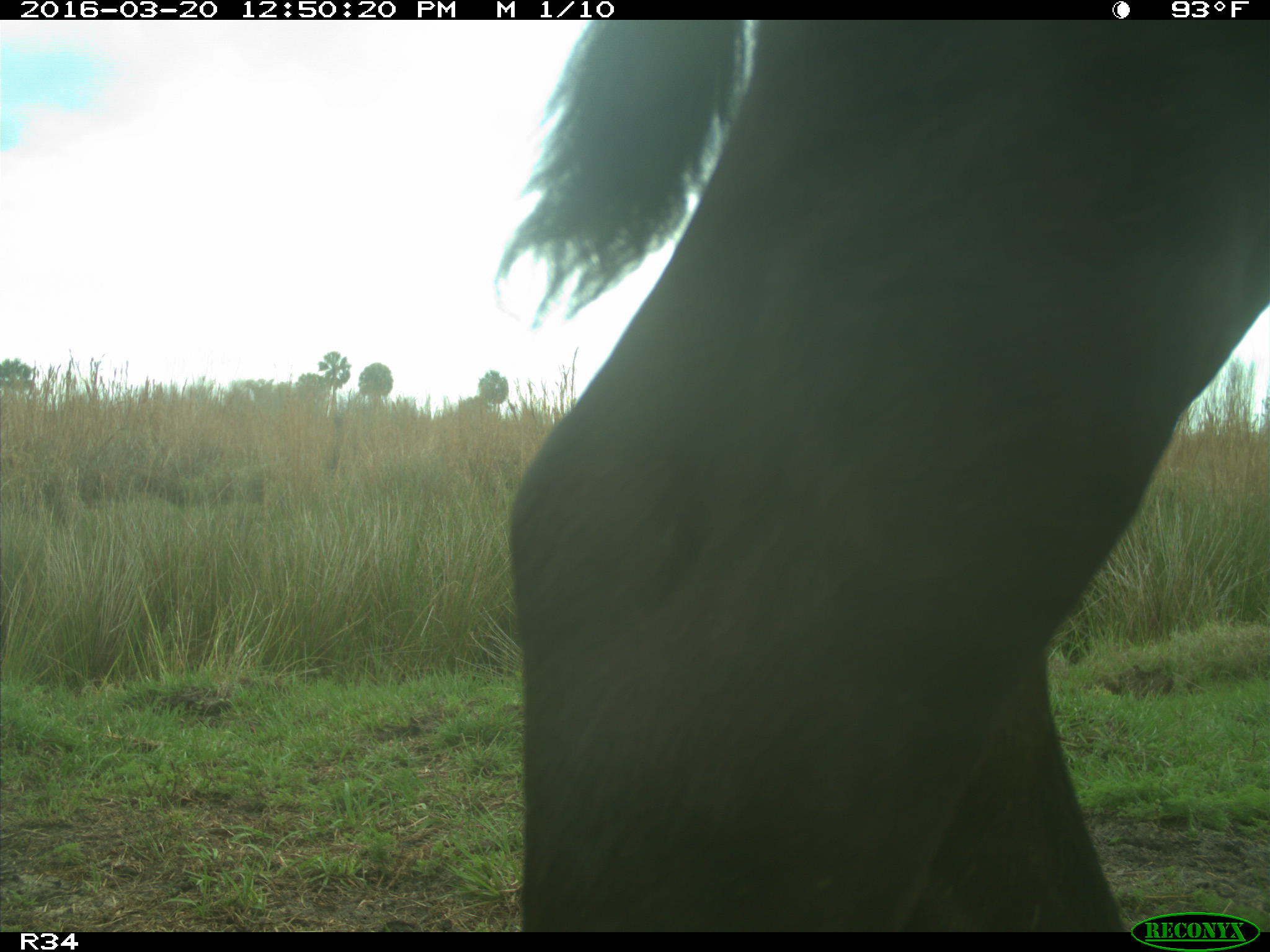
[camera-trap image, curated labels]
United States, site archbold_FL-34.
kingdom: Animalia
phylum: Chordata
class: Mammalia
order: Artiodactyla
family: Bovidae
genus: Bos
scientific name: Bos taurus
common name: domestic cow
Bos taurus (domestic cow).